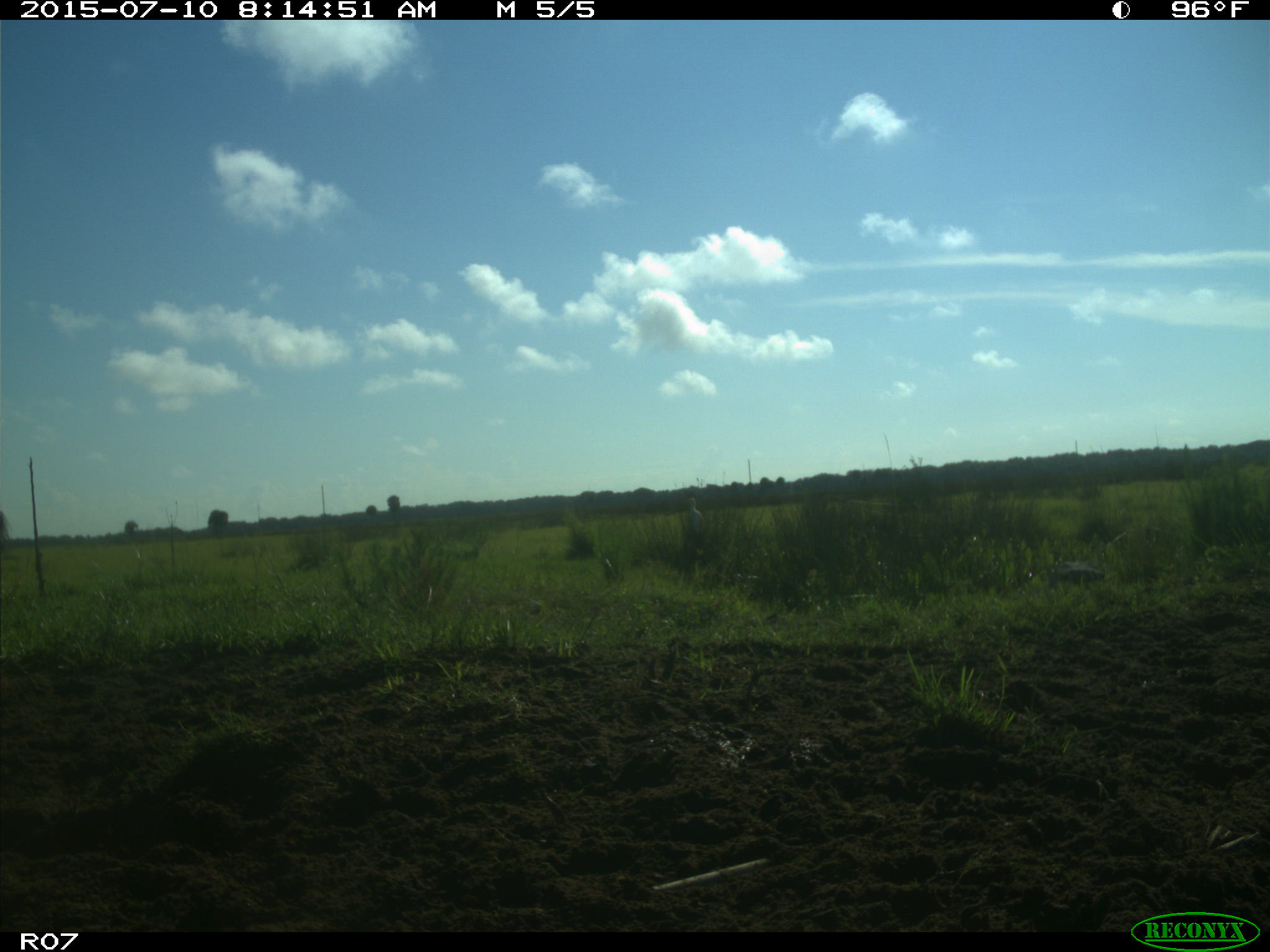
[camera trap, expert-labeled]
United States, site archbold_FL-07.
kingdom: Animalia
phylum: Chordata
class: Aves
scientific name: Aves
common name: birds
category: unidentified bird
Unidentified bird (birds) (Aves).